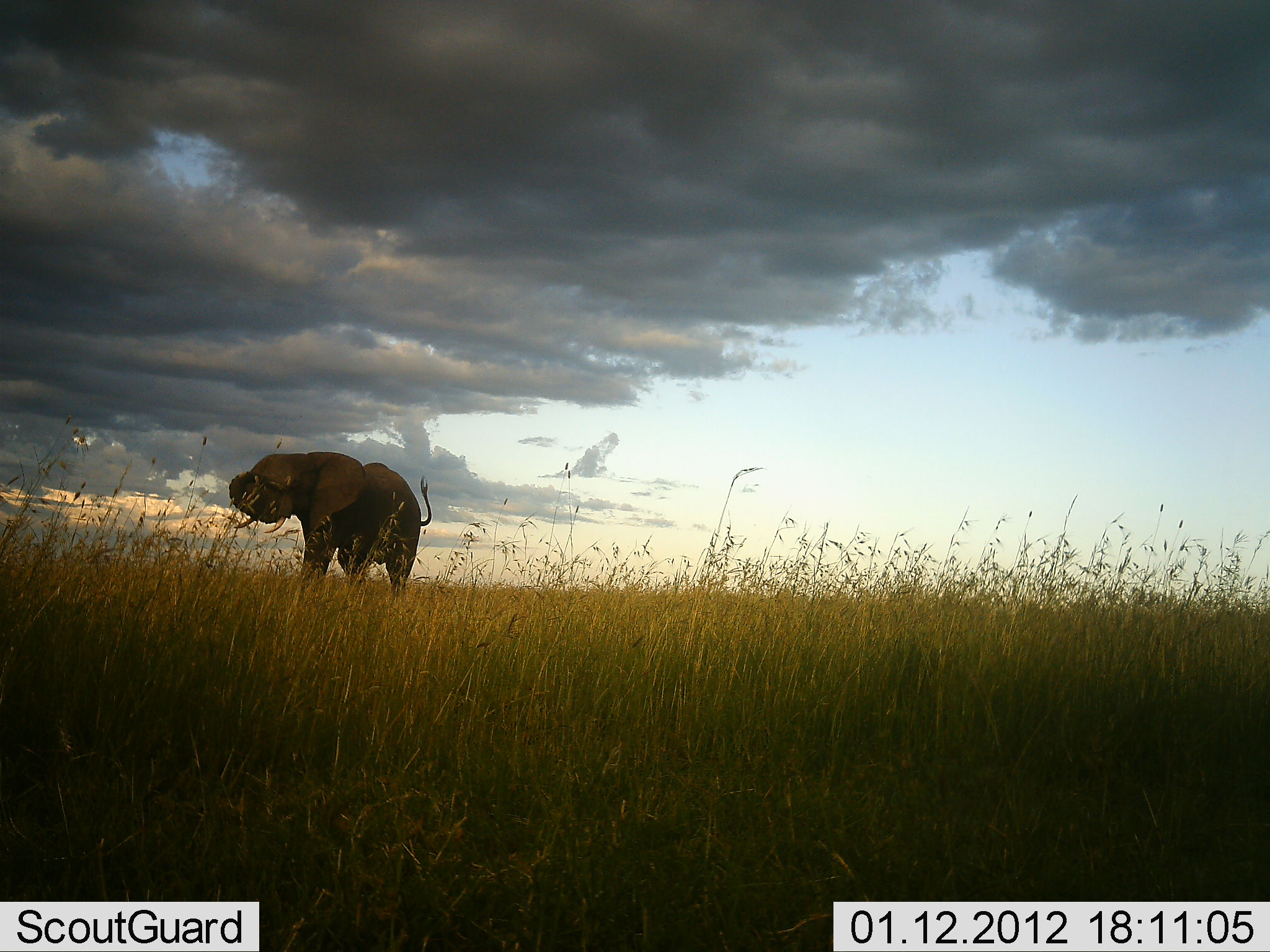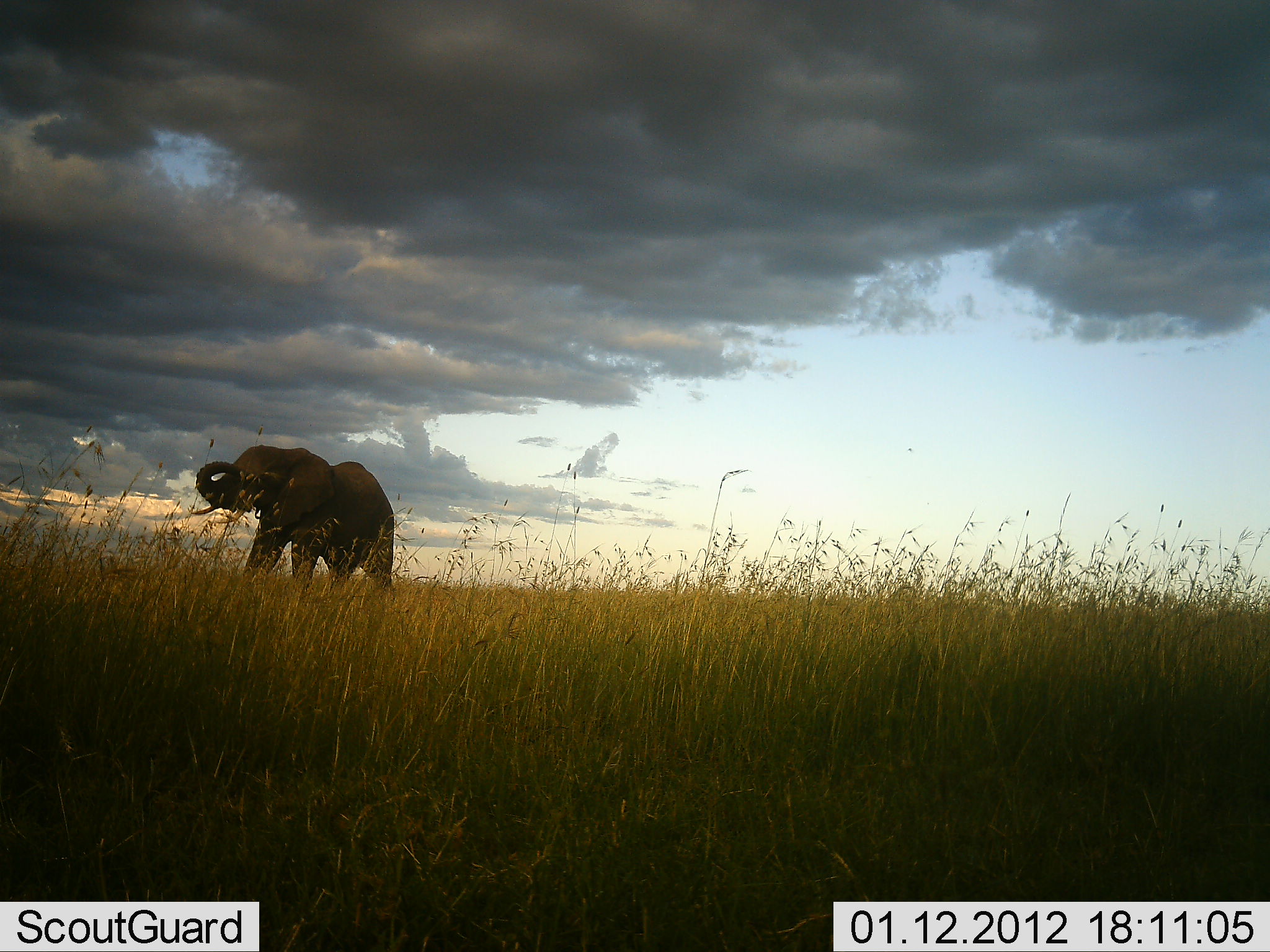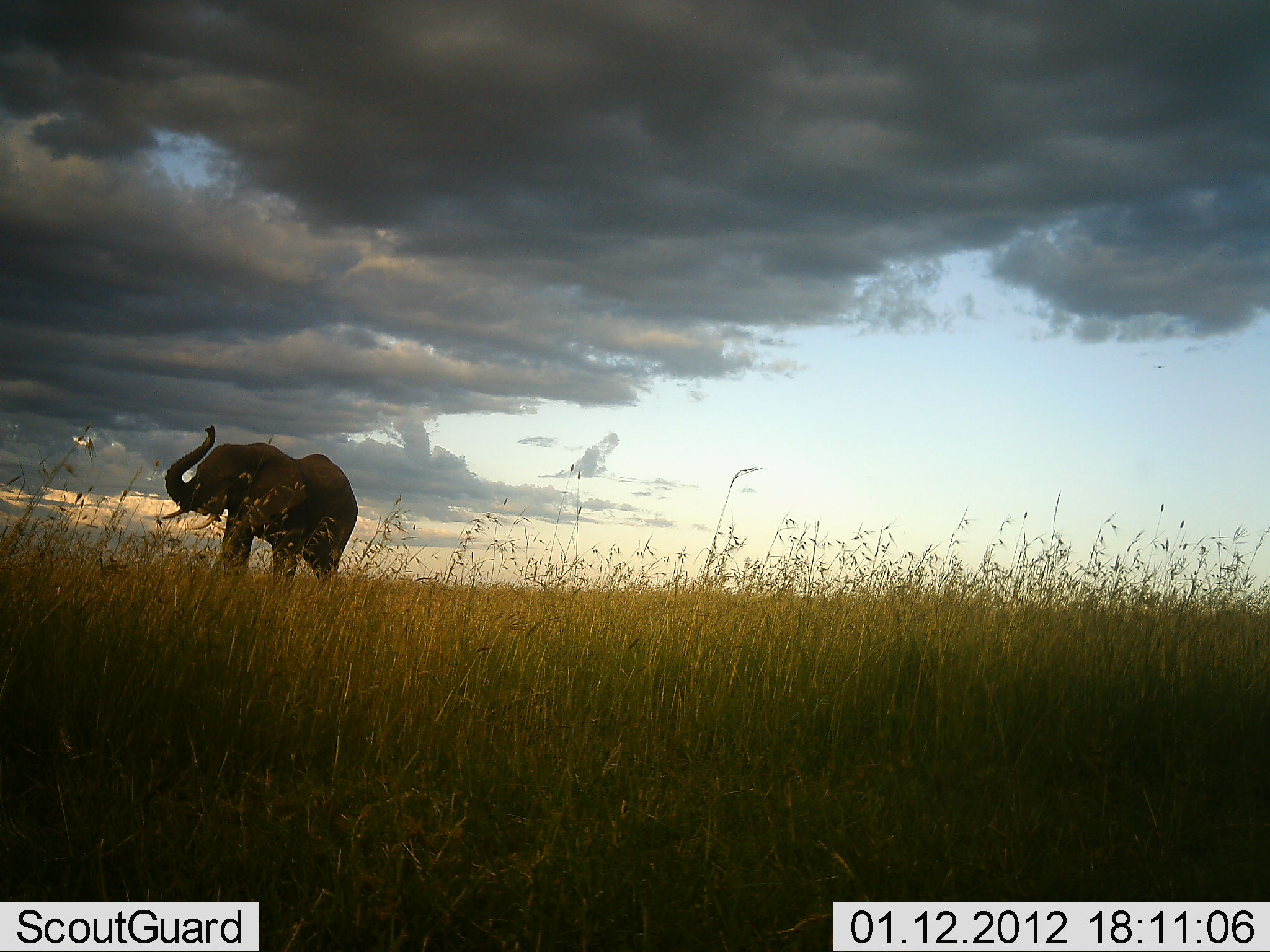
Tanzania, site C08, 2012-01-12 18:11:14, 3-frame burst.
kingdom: Animalia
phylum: Chordata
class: Mammalia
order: Proboscidea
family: Elephantidae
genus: Loxodonta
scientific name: Loxodonta africana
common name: african bush elephant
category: elephant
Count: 1.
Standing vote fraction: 11%.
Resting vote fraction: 0%.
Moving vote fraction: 94%.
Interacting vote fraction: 0%.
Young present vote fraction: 0%.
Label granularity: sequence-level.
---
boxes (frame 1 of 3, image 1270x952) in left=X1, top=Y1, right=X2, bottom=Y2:
animal: left=229, top=450, right=433, bottom=599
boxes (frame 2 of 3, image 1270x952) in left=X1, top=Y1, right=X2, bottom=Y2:
animal: left=190, top=443, right=397, bottom=593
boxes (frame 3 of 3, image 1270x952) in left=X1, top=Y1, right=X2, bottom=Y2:
animal: left=161, top=423, right=361, bottom=580